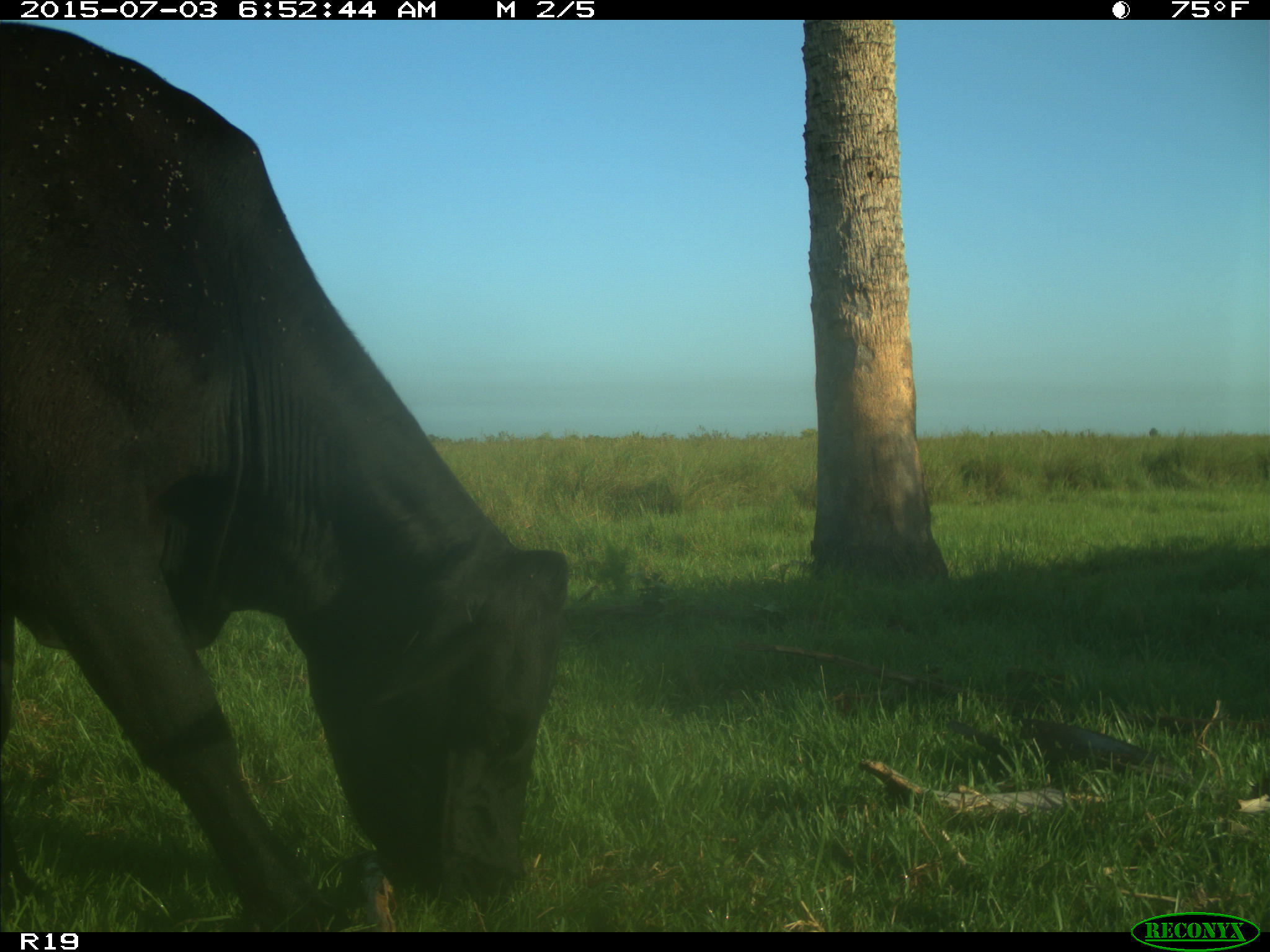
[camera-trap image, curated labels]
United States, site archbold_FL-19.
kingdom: Animalia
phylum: Chordata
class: Mammalia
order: Artiodactyla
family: Bovidae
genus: Bos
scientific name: Bos taurus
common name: domestic cow